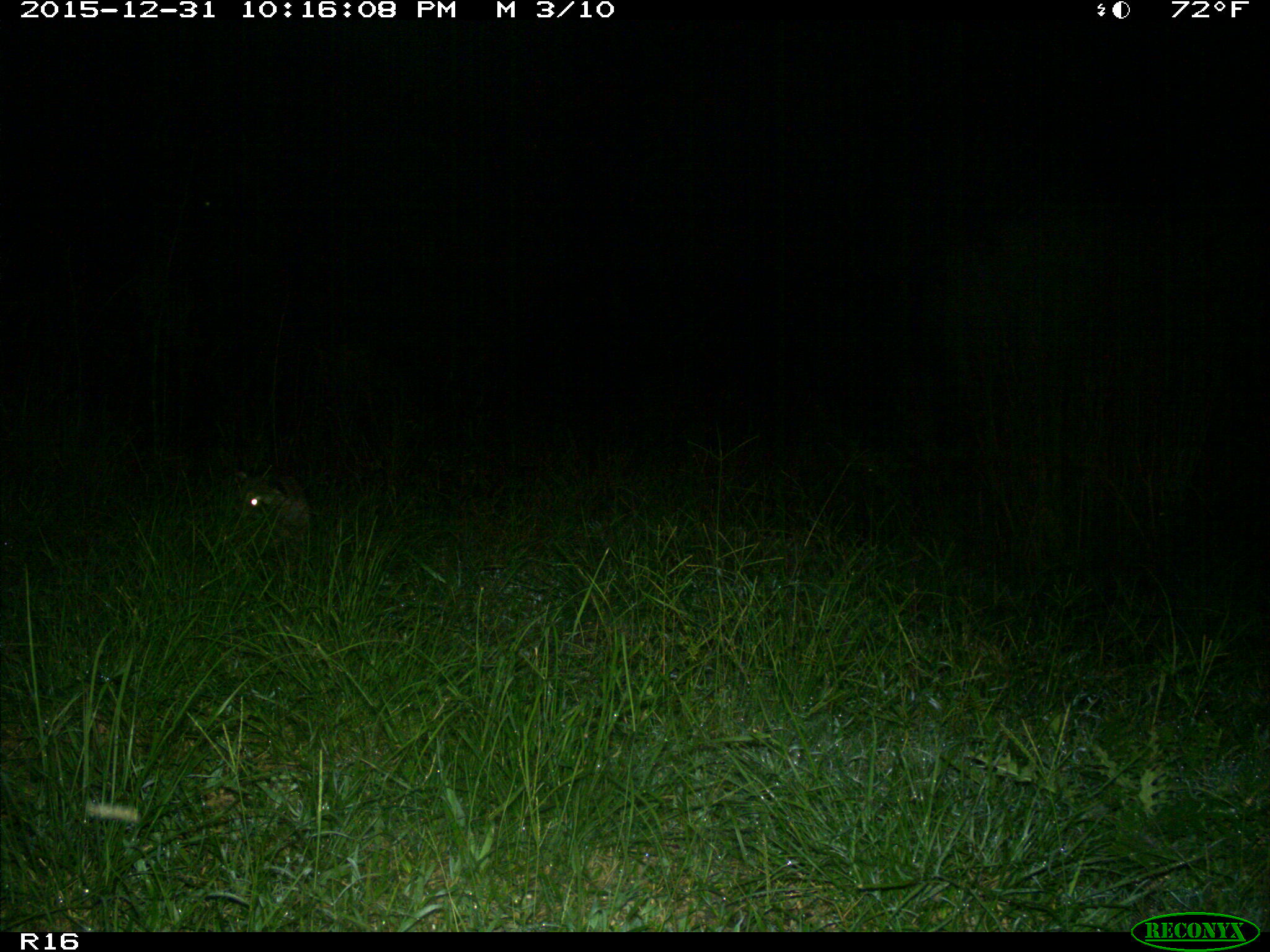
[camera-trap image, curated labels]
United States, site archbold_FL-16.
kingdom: Animalia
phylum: Chordata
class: Mammalia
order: Carnivora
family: Procyonidae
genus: Procyon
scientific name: Procyon lotor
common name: common raccoon